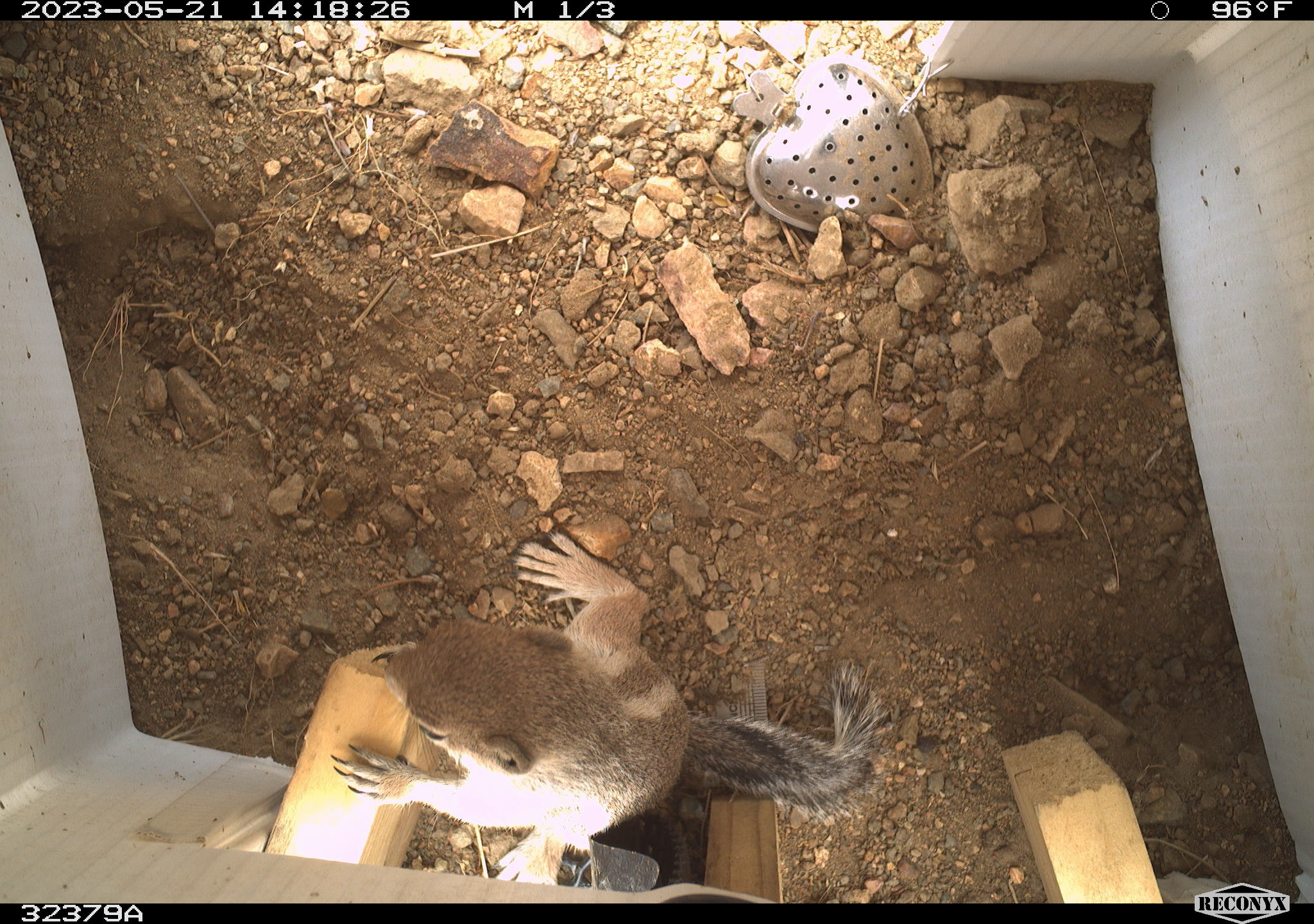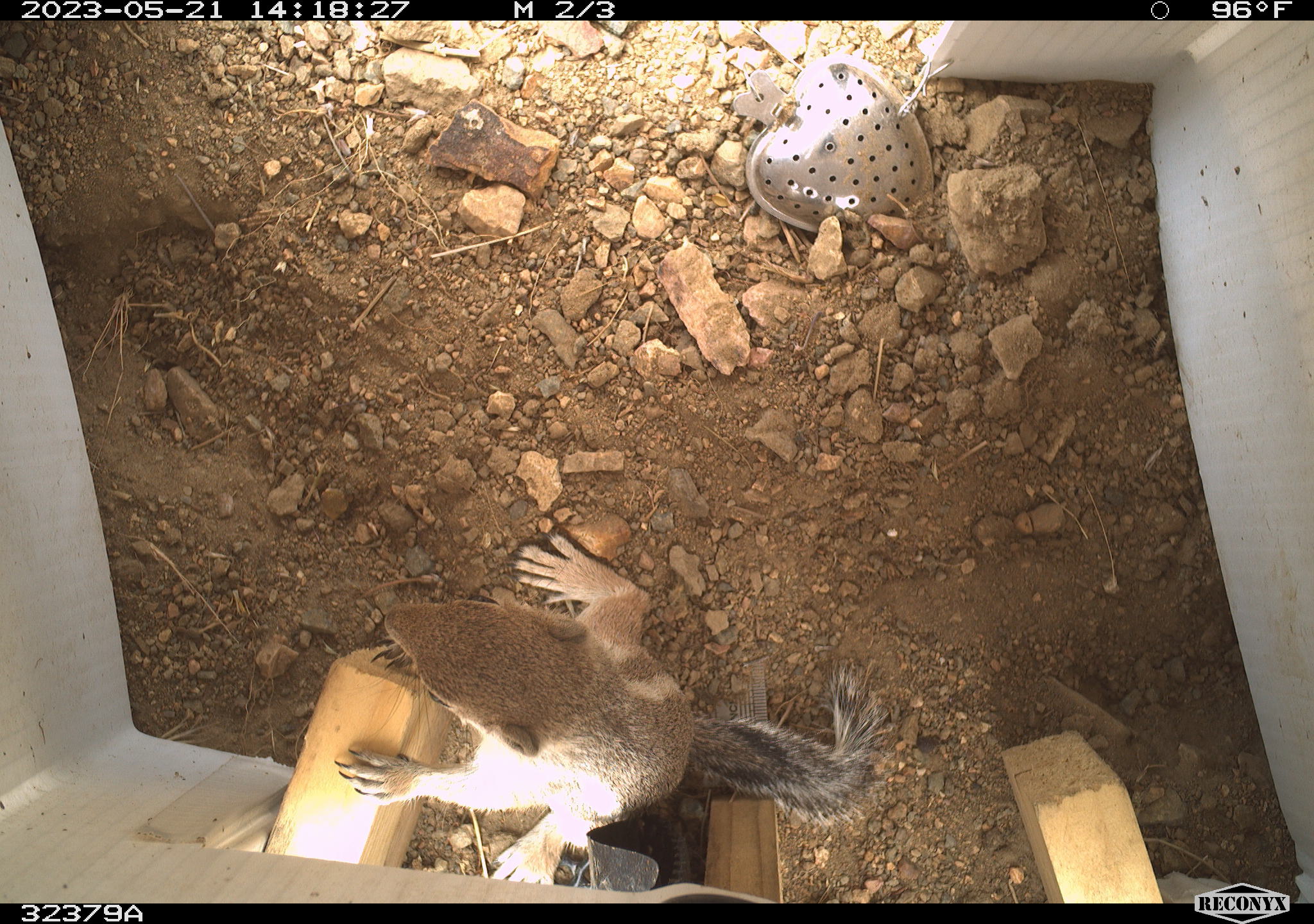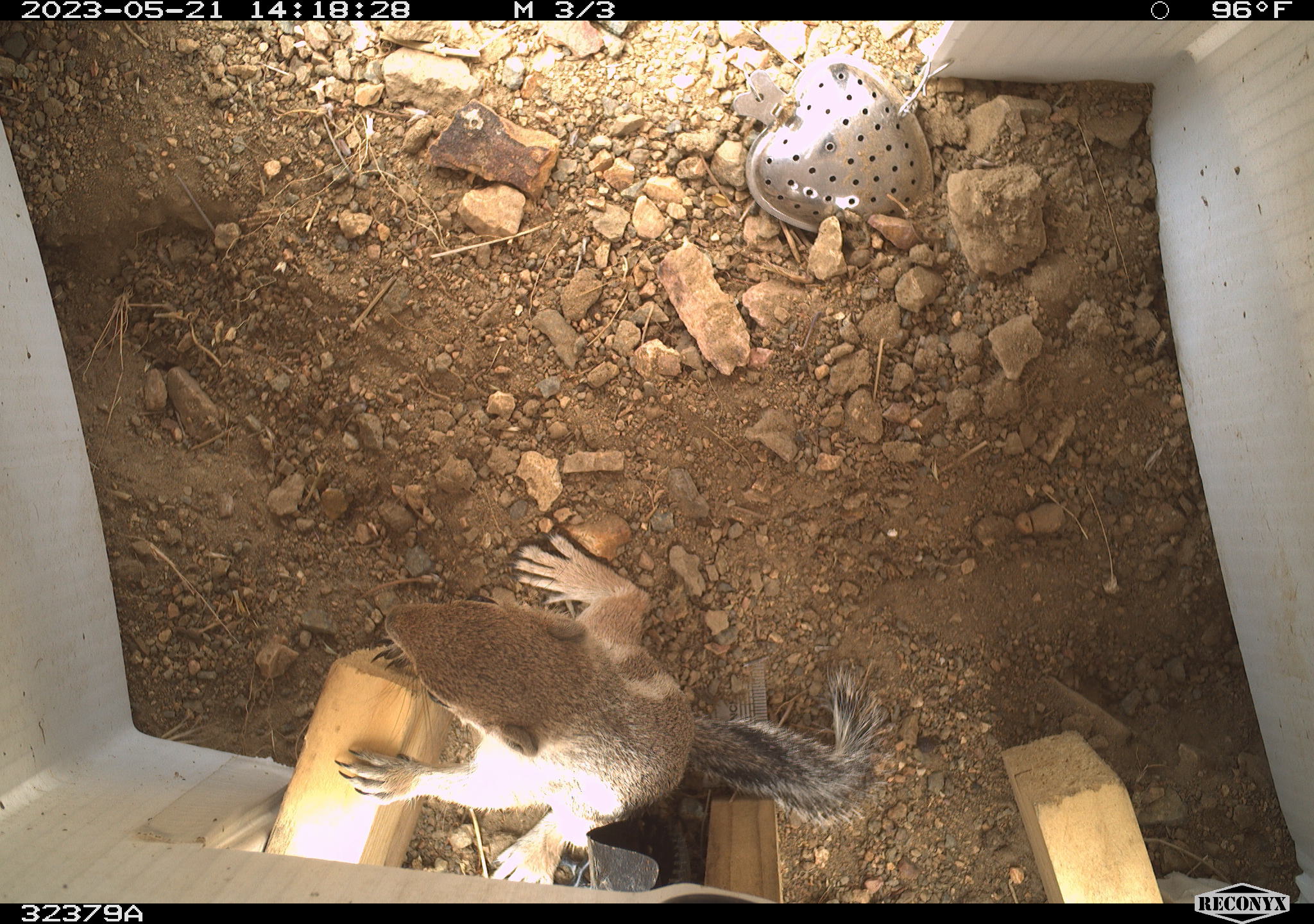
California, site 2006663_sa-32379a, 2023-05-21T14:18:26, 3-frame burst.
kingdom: Animalia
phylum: Chordata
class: Mammalia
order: Rodentia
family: Sciuridae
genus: Ammospermophilus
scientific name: Ammospermophilus leucurus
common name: white-tailed antelope squirrel